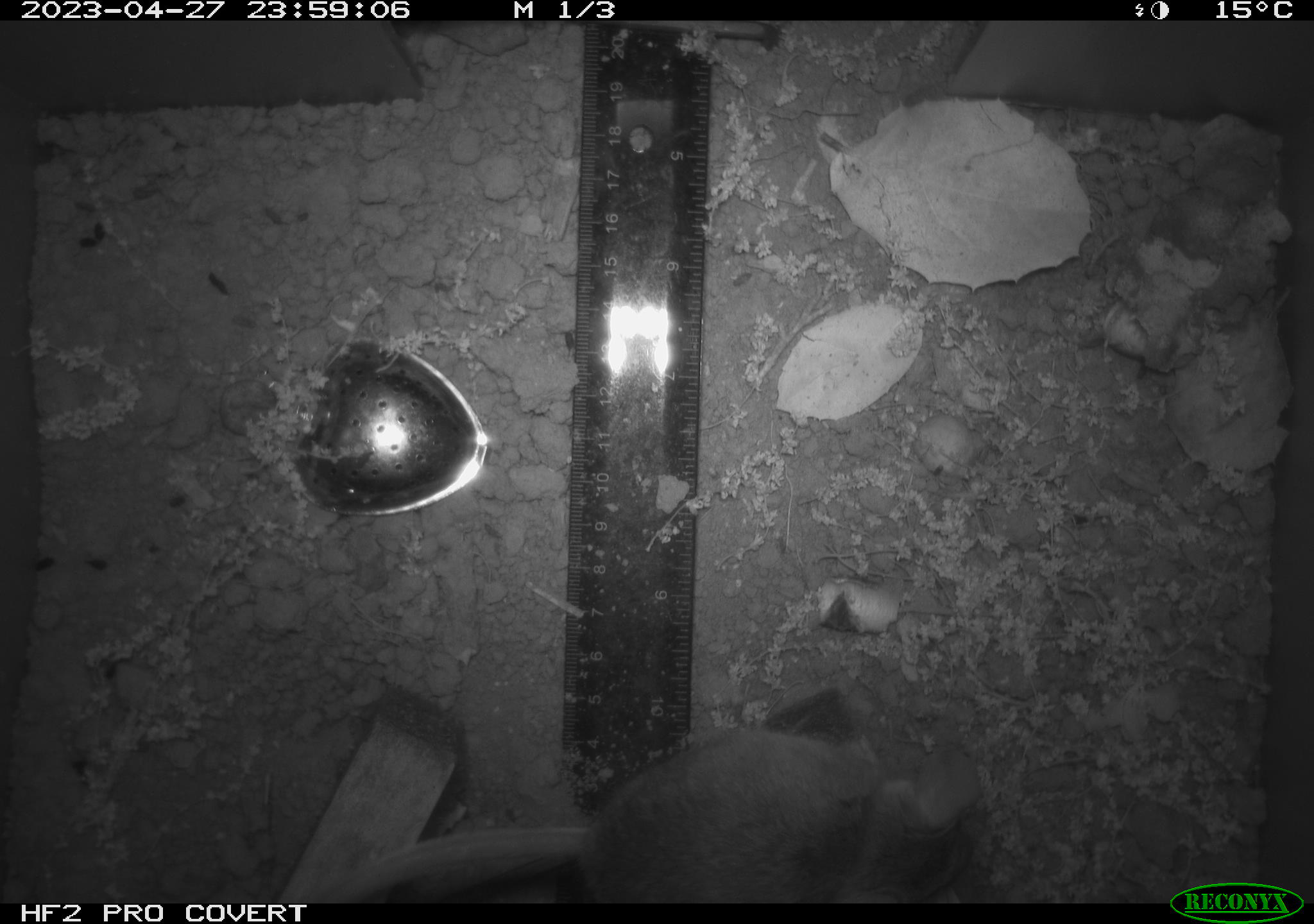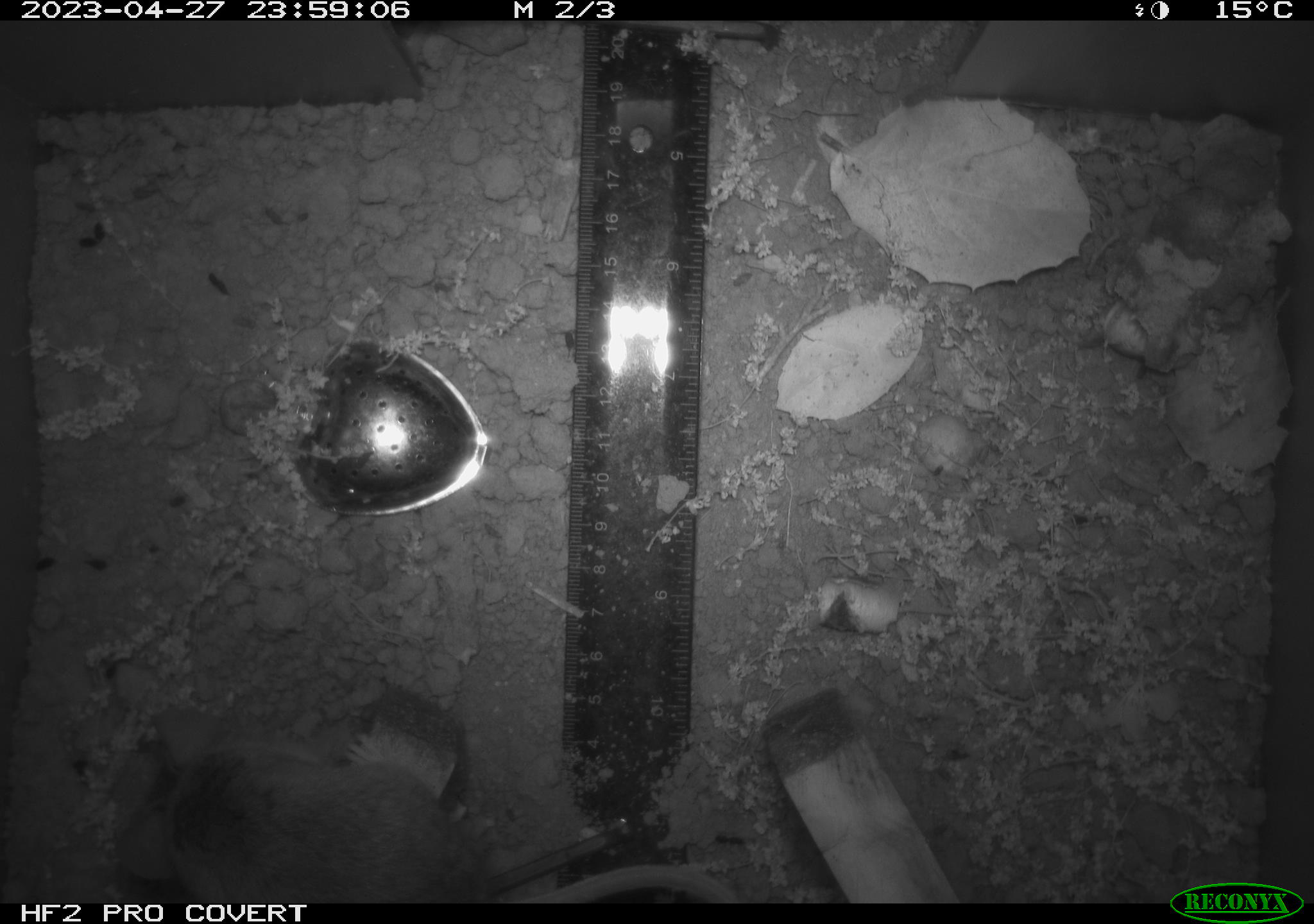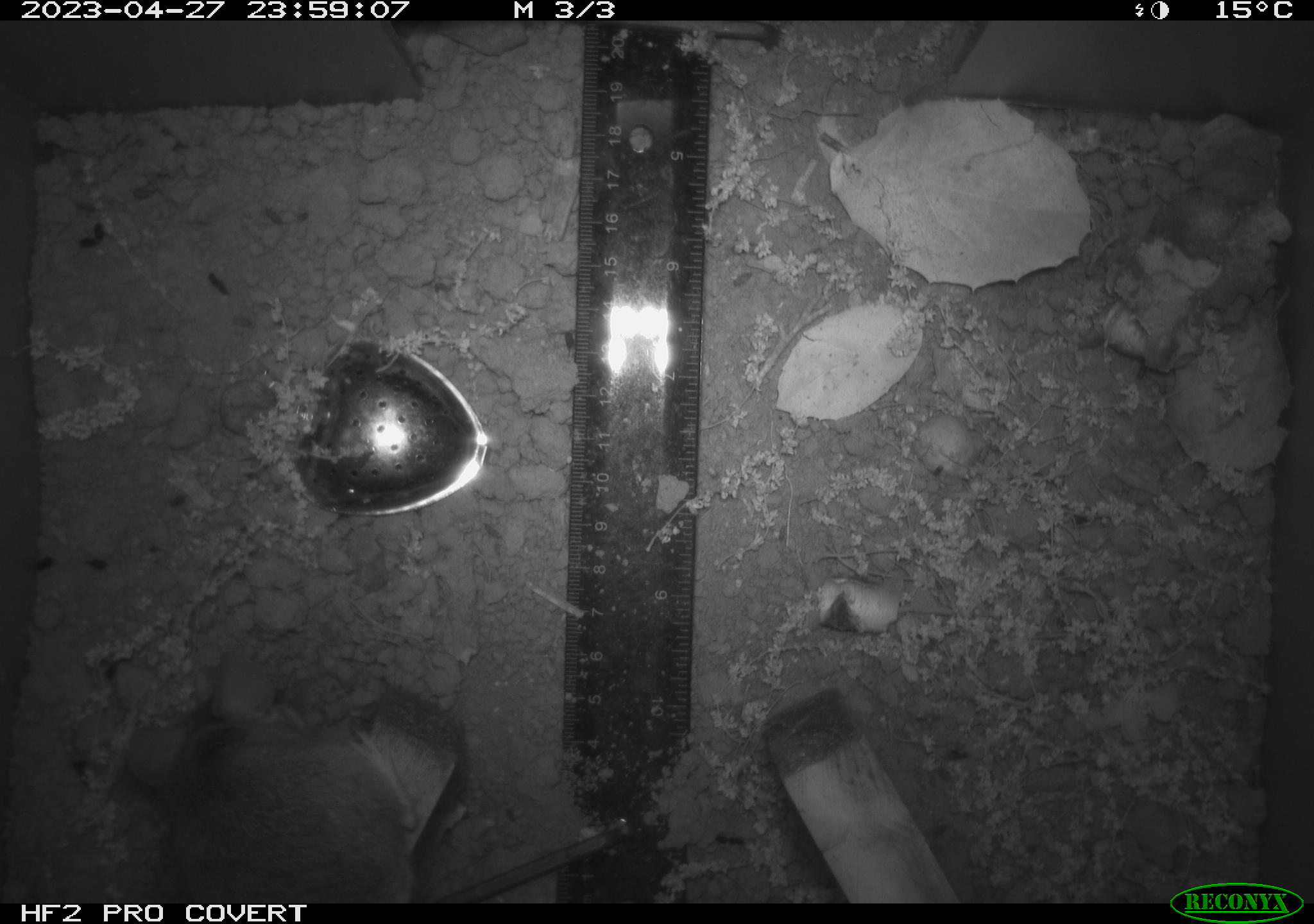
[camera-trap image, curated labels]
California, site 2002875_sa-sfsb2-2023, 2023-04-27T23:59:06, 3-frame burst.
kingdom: Animalia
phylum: Chordata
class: Mammalia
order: Rodentia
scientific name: Rodentia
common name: mouse species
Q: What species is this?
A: Mouse species (Rodentia).